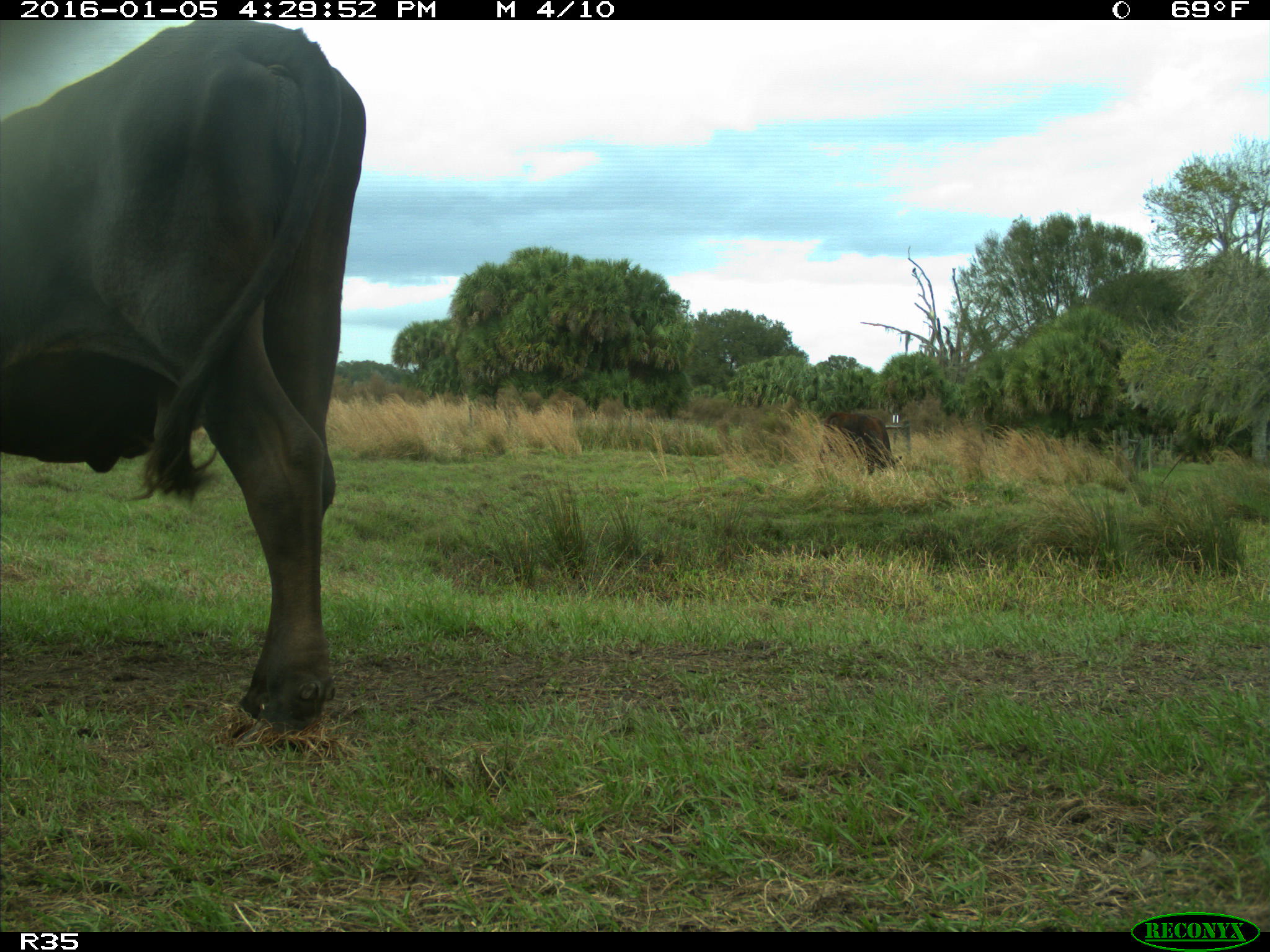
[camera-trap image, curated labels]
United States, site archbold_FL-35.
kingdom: Animalia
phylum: Chordata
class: Mammalia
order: Artiodactyla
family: Bovidae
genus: Bos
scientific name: Bos taurus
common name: domestic cow